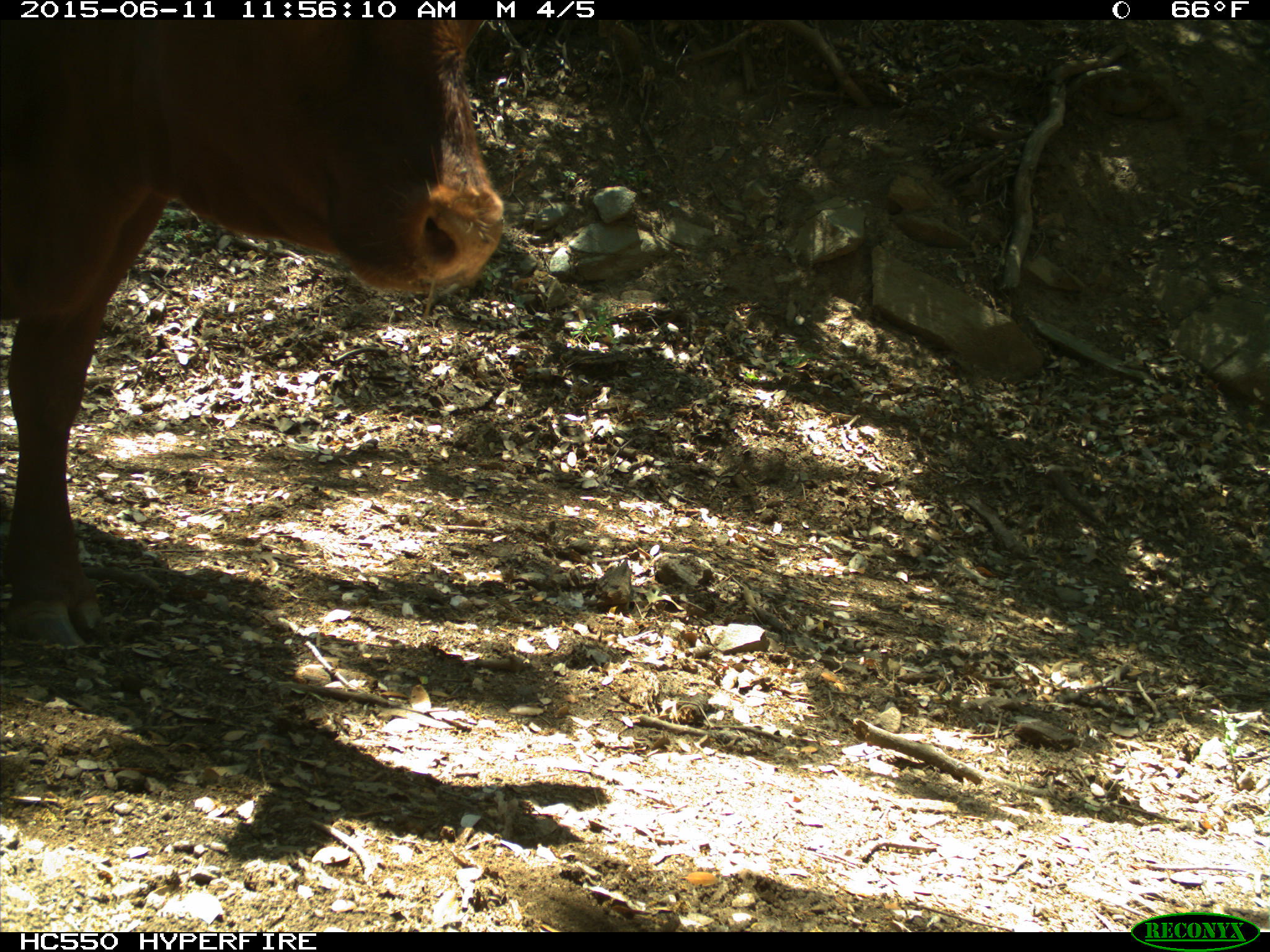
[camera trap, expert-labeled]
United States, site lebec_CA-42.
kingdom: Animalia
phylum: Chordata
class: Mammalia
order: Artiodactyla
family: Bovidae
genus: Bos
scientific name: Bos taurus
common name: domestic cow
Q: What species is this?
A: Bos taurus (domestic cow).